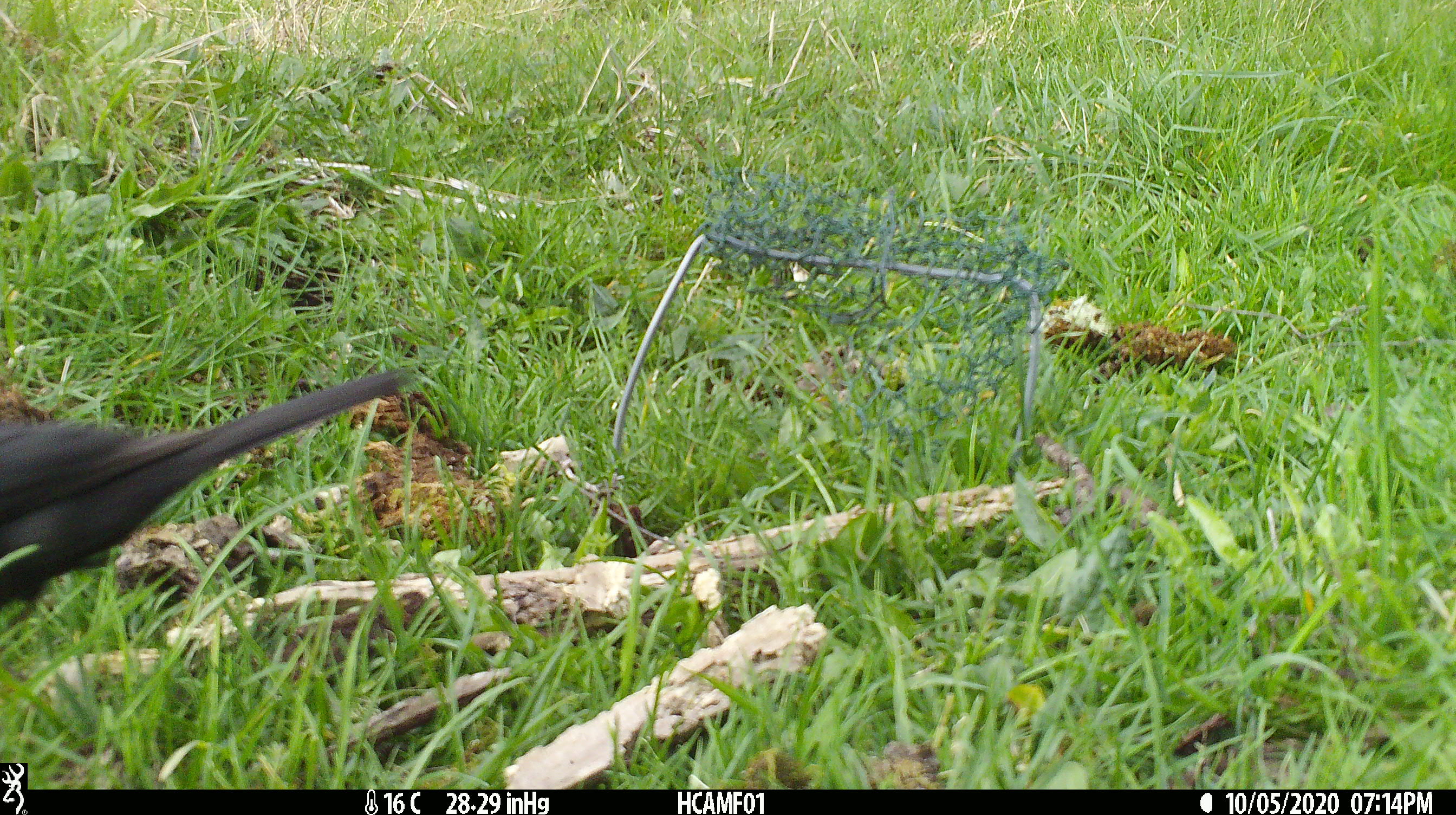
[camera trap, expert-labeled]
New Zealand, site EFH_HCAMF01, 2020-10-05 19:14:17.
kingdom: Animalia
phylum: Chordata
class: Aves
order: Passeriformes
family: Turdidae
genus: Turdus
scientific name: Turdus merula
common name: eurasian blackbird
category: blackbird